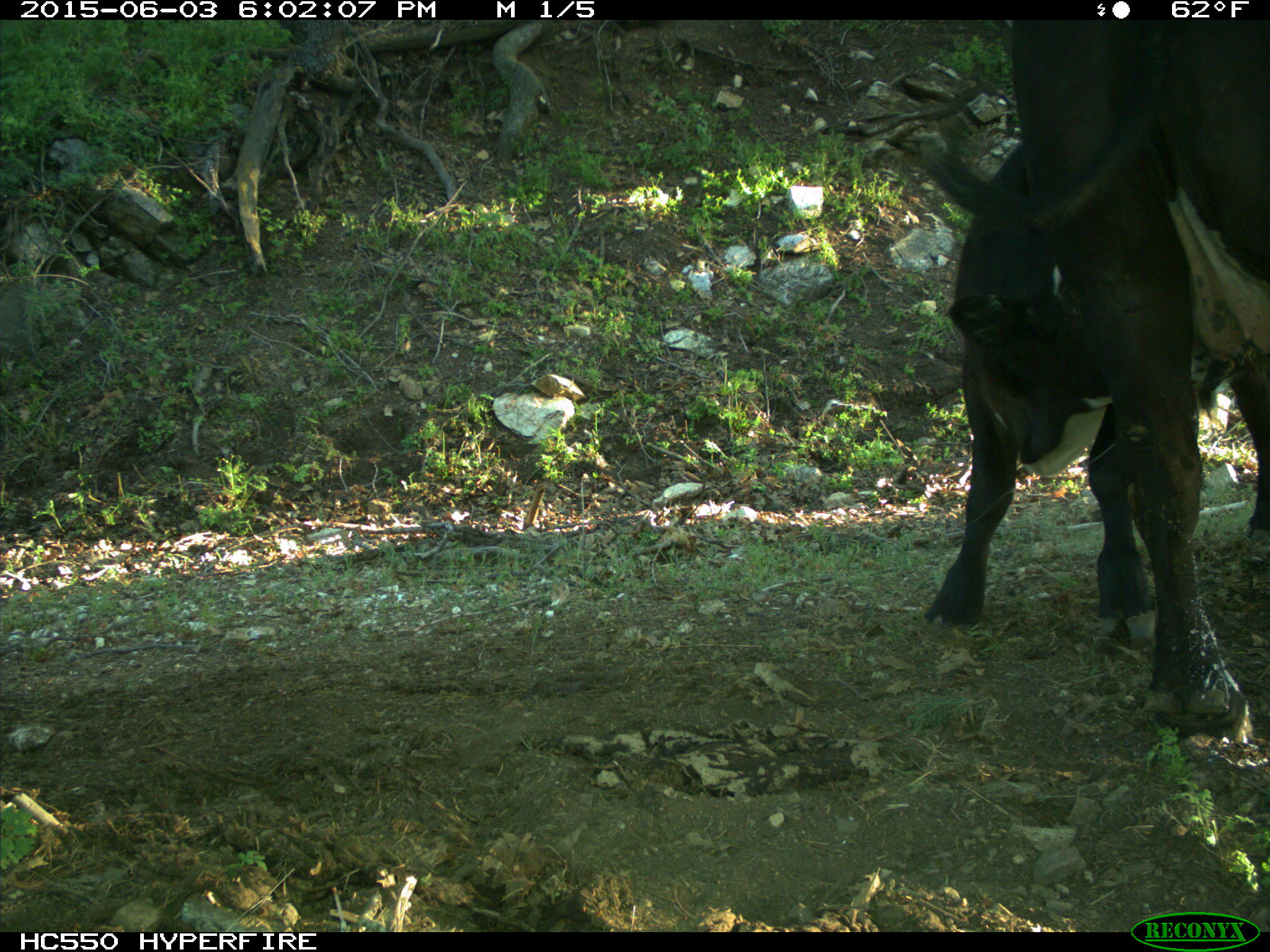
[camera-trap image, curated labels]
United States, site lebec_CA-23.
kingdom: Animalia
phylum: Chordata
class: Mammalia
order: Artiodactyla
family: Bovidae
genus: Bos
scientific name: Bos taurus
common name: domestic cow